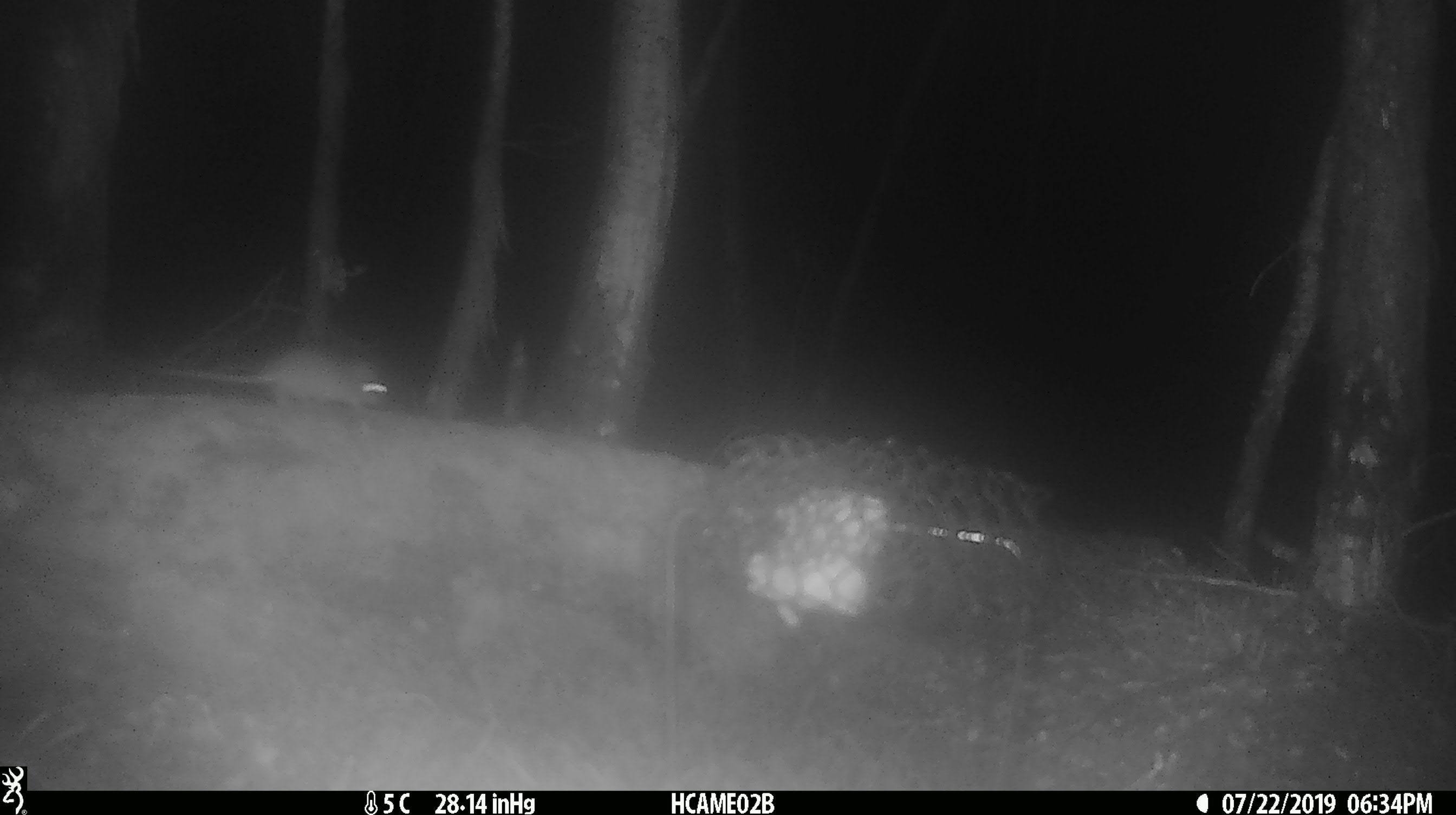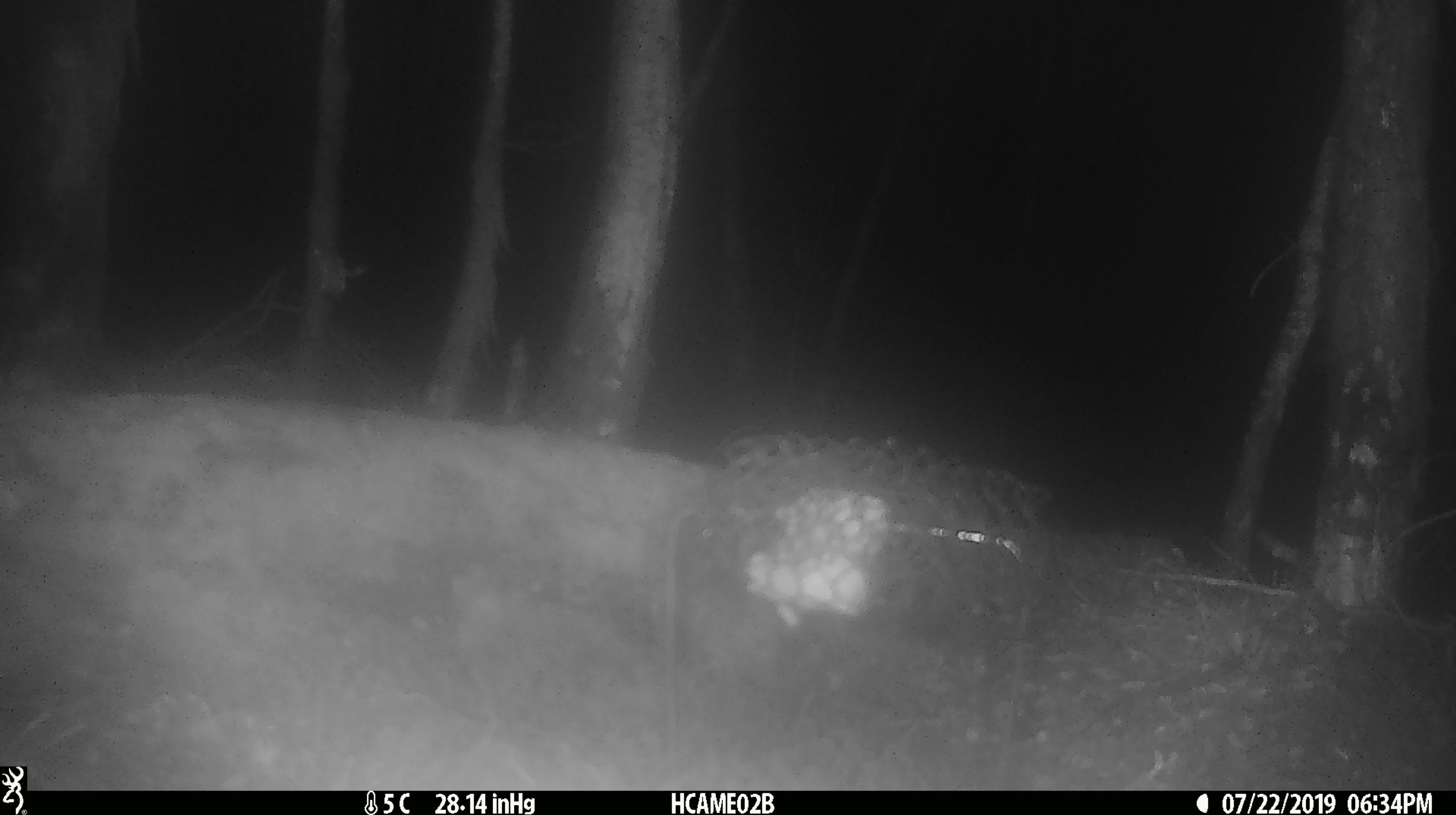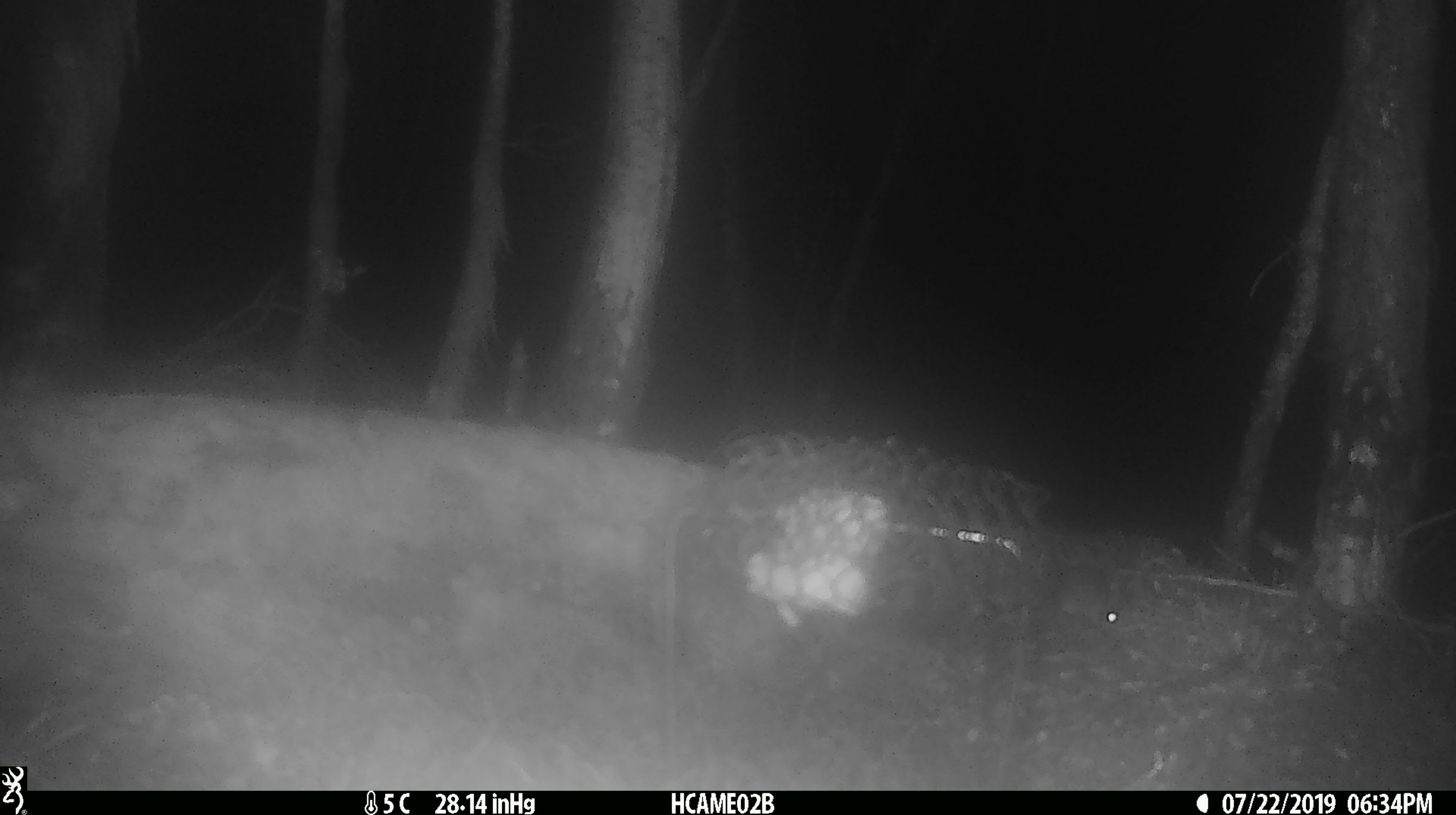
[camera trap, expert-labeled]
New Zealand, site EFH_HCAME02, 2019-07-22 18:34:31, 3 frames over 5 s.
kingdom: Animalia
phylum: Chordata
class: Mammalia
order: Rodentia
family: Muridae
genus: Mus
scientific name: Mus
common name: mouse